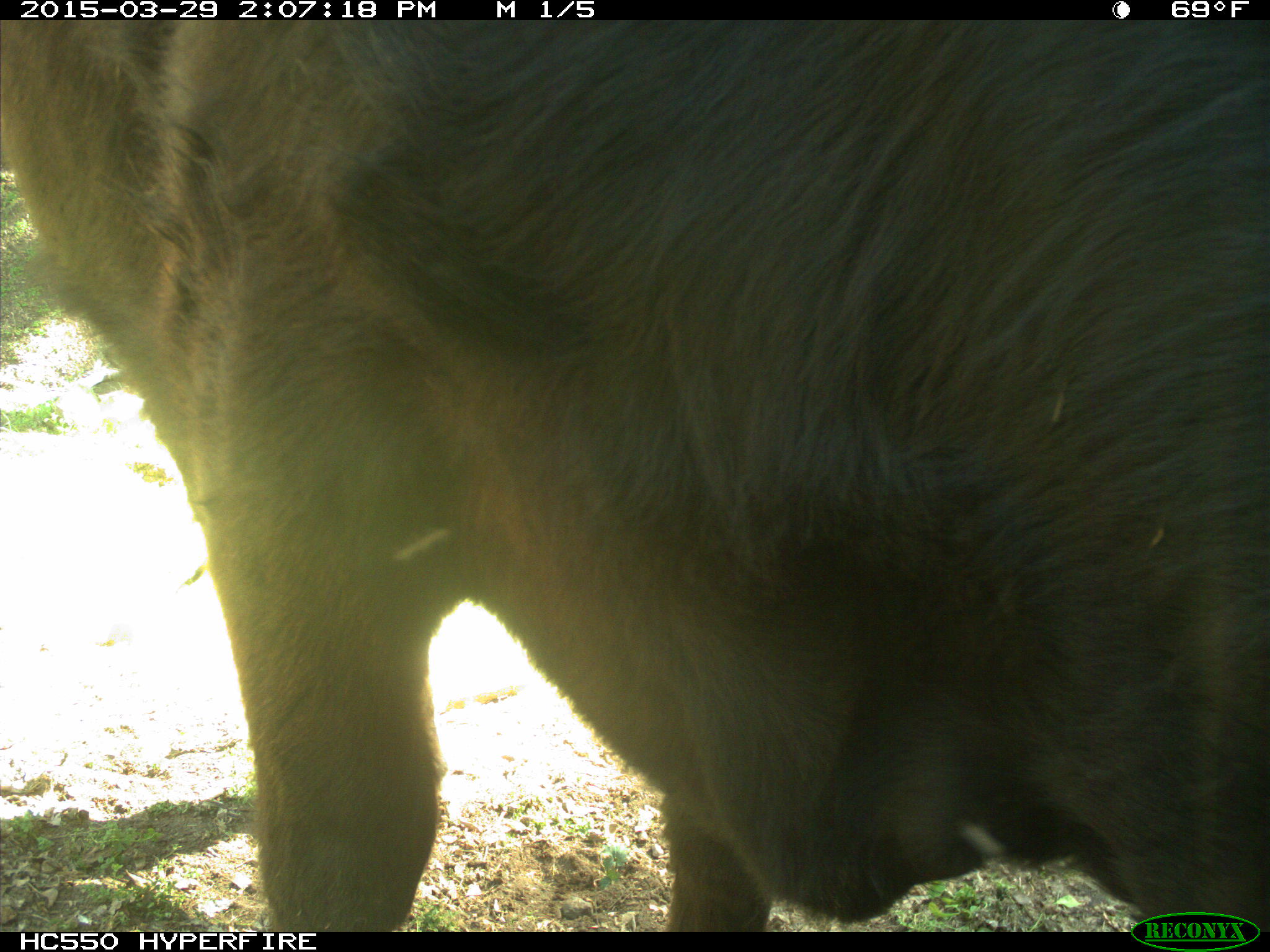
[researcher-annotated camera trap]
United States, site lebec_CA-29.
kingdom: Animalia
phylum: Chordata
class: Mammalia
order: Artiodactyla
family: Bovidae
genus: Bos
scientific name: Bos taurus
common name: domestic cow